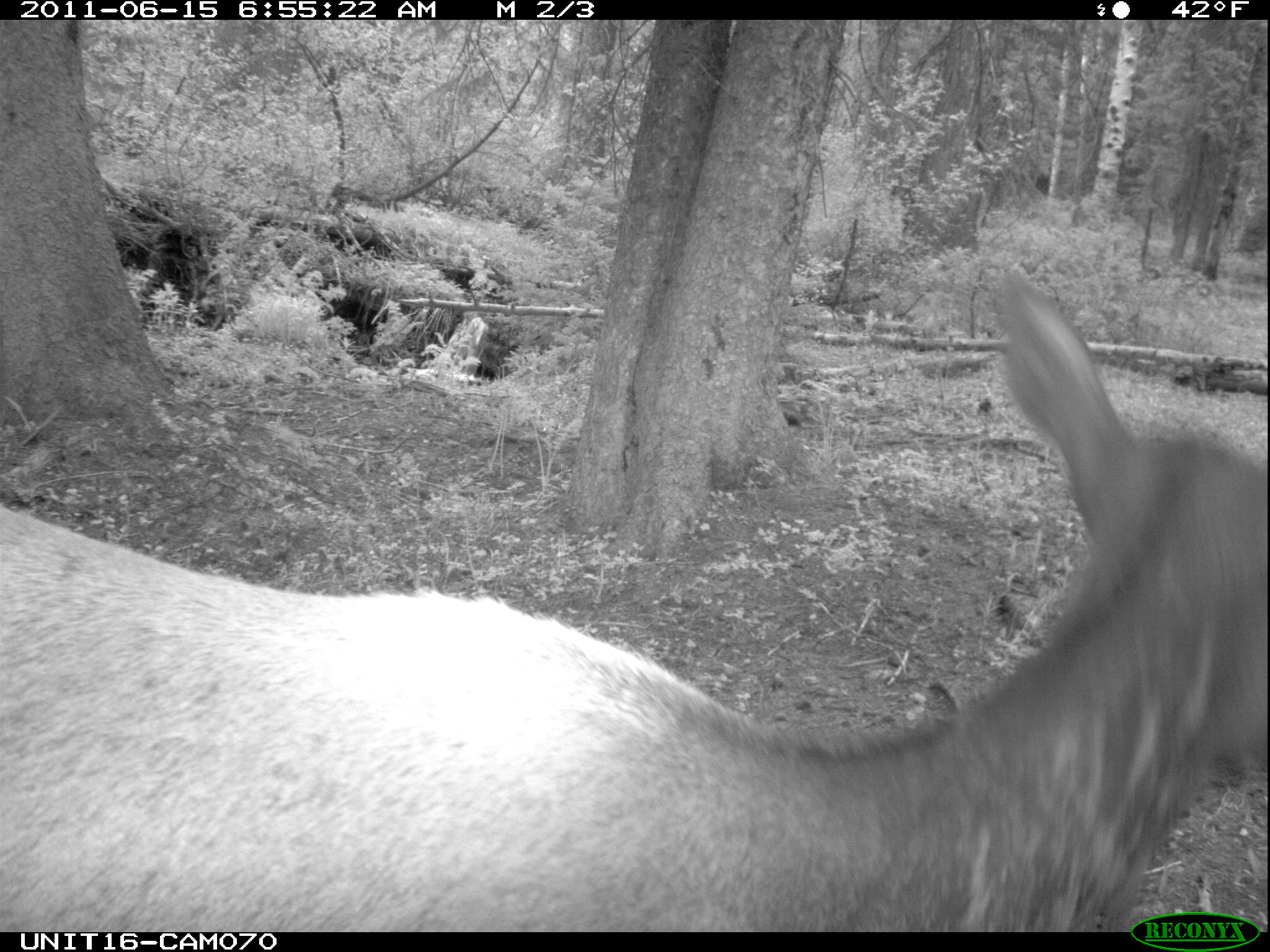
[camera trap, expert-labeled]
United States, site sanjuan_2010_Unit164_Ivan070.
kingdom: Animalia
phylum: Chordata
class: Mammalia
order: Artiodactyla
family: Cervidae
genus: Cervus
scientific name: Cervus elaphus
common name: red deer